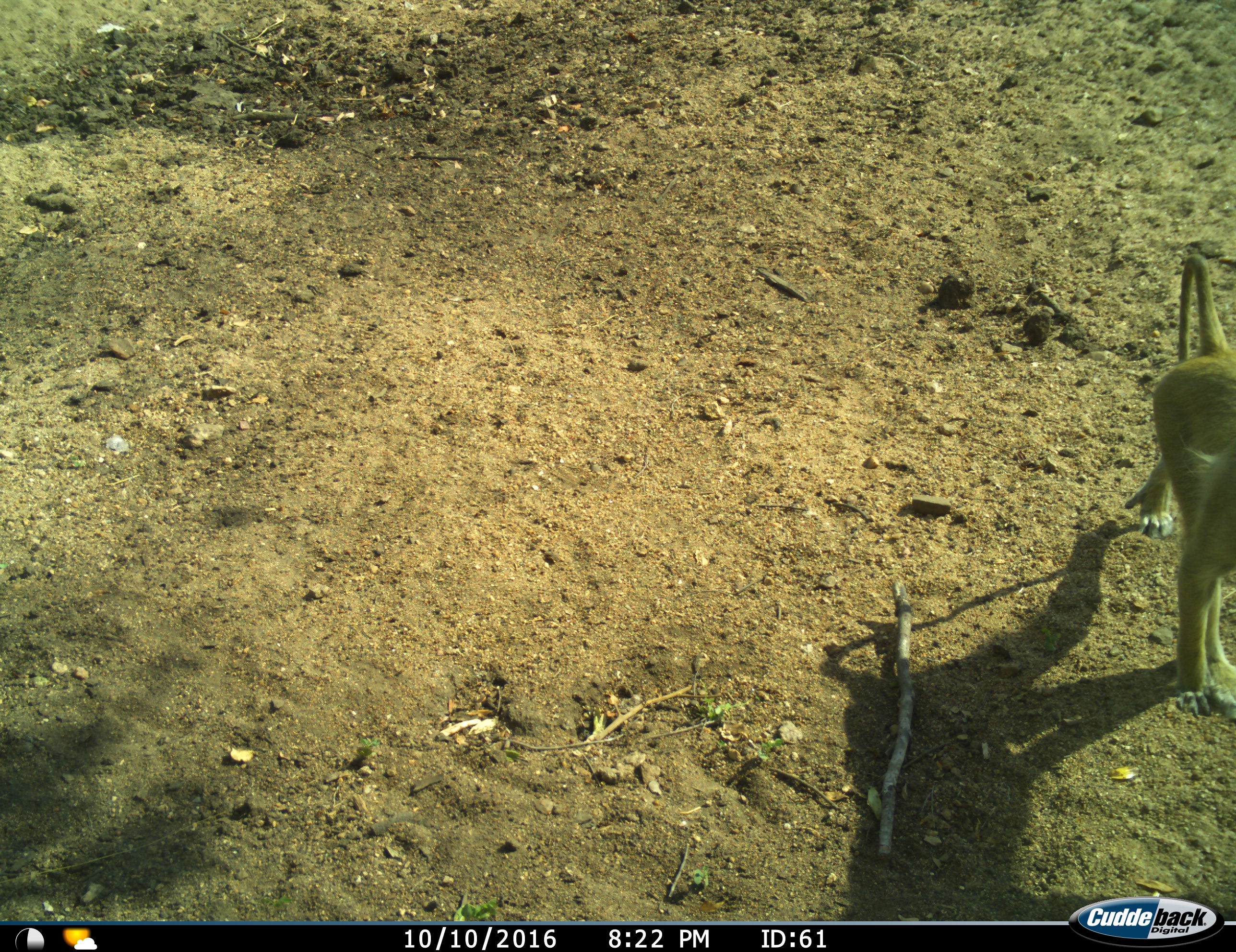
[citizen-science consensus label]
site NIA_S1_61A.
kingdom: Animalia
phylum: Chordata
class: Mammalia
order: Primates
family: Cercopithecidae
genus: Papio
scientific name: Papio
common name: baboon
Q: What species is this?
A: Baboon (Papio).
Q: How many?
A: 1.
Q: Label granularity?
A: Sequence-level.